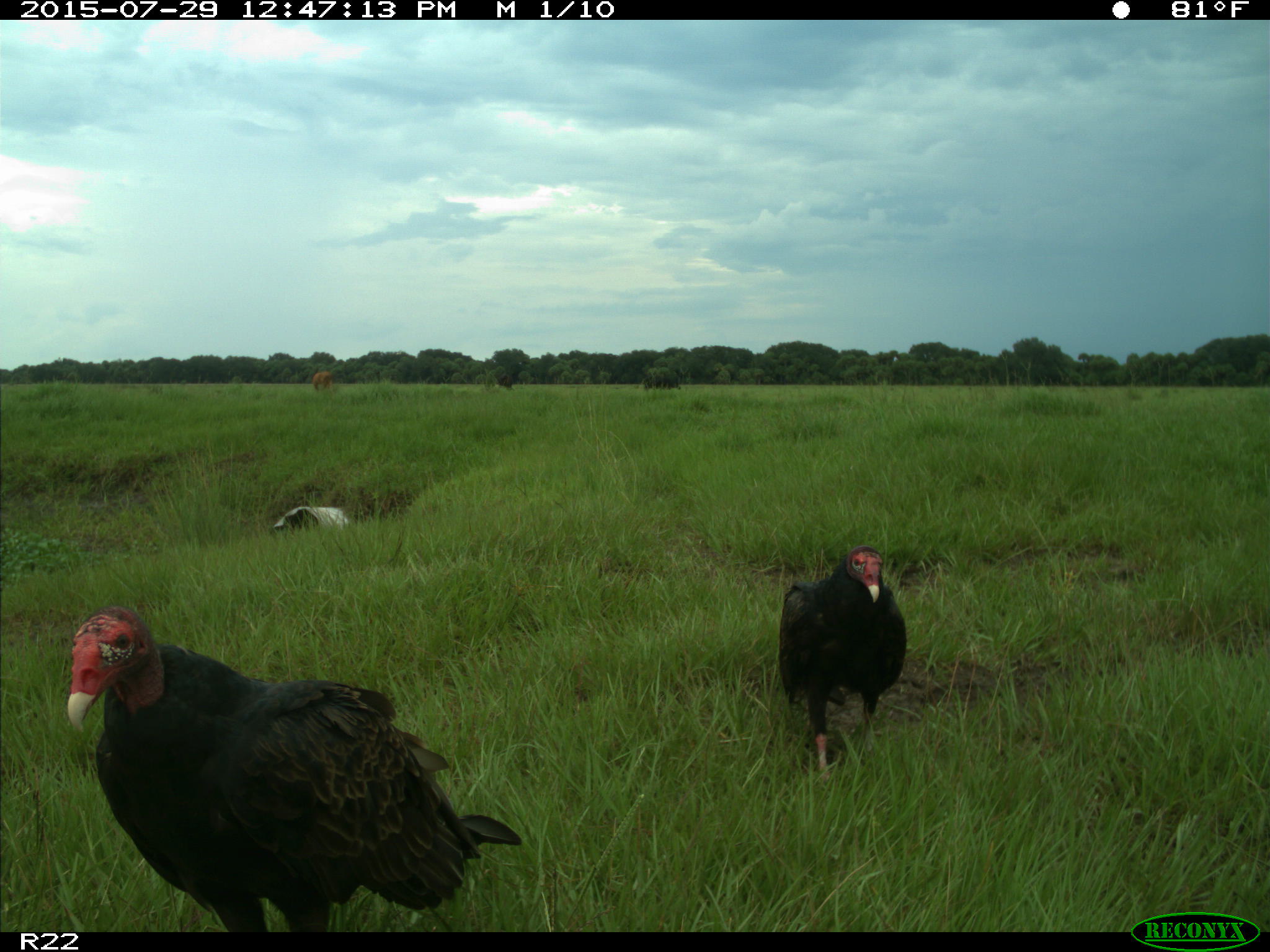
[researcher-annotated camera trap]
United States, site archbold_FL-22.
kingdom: Animalia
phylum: Chordata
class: Mammalia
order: Artiodactyla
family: Bovidae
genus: Bos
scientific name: Bos taurus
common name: domestic cow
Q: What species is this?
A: Bos taurus (domestic cow).